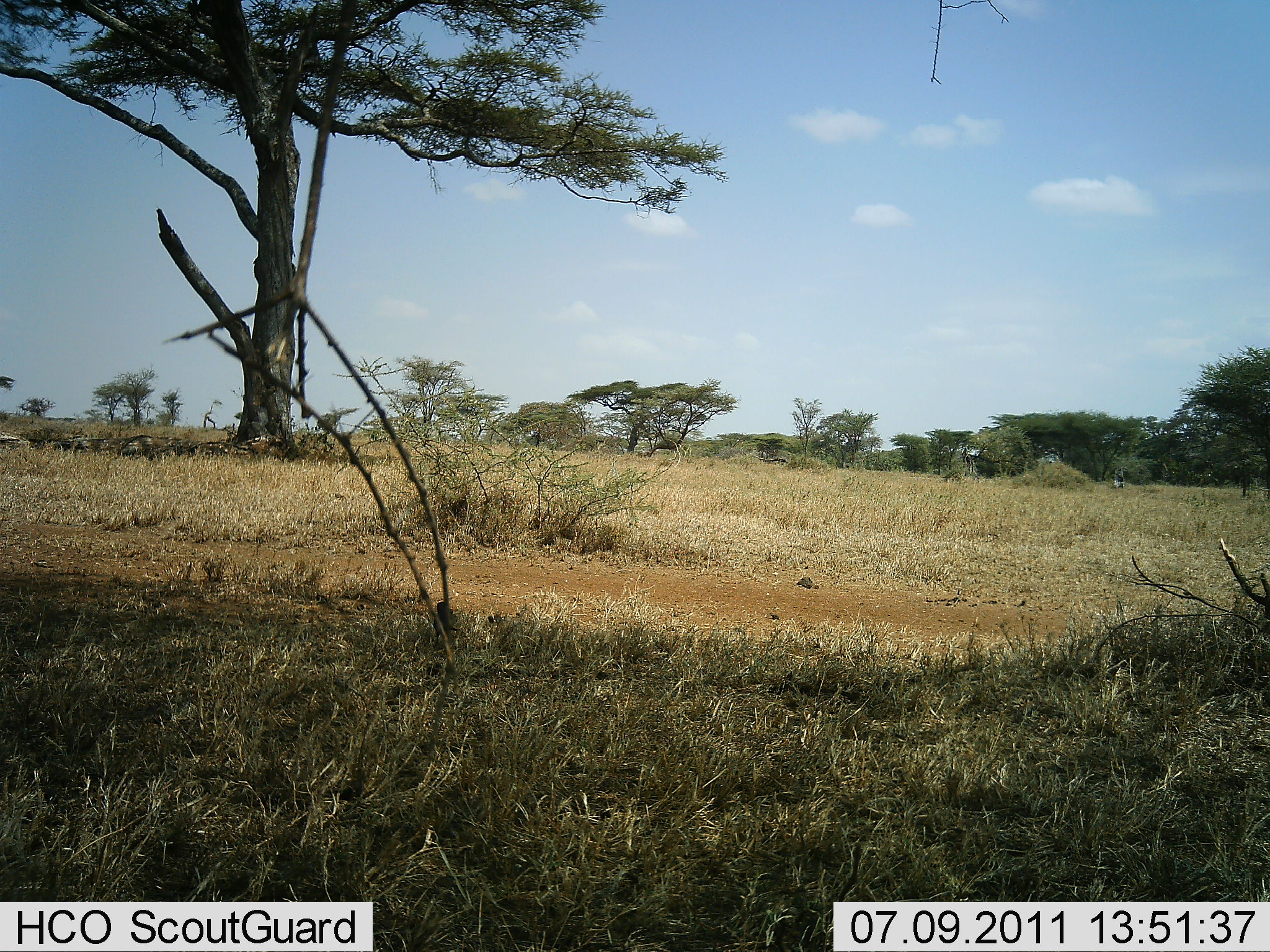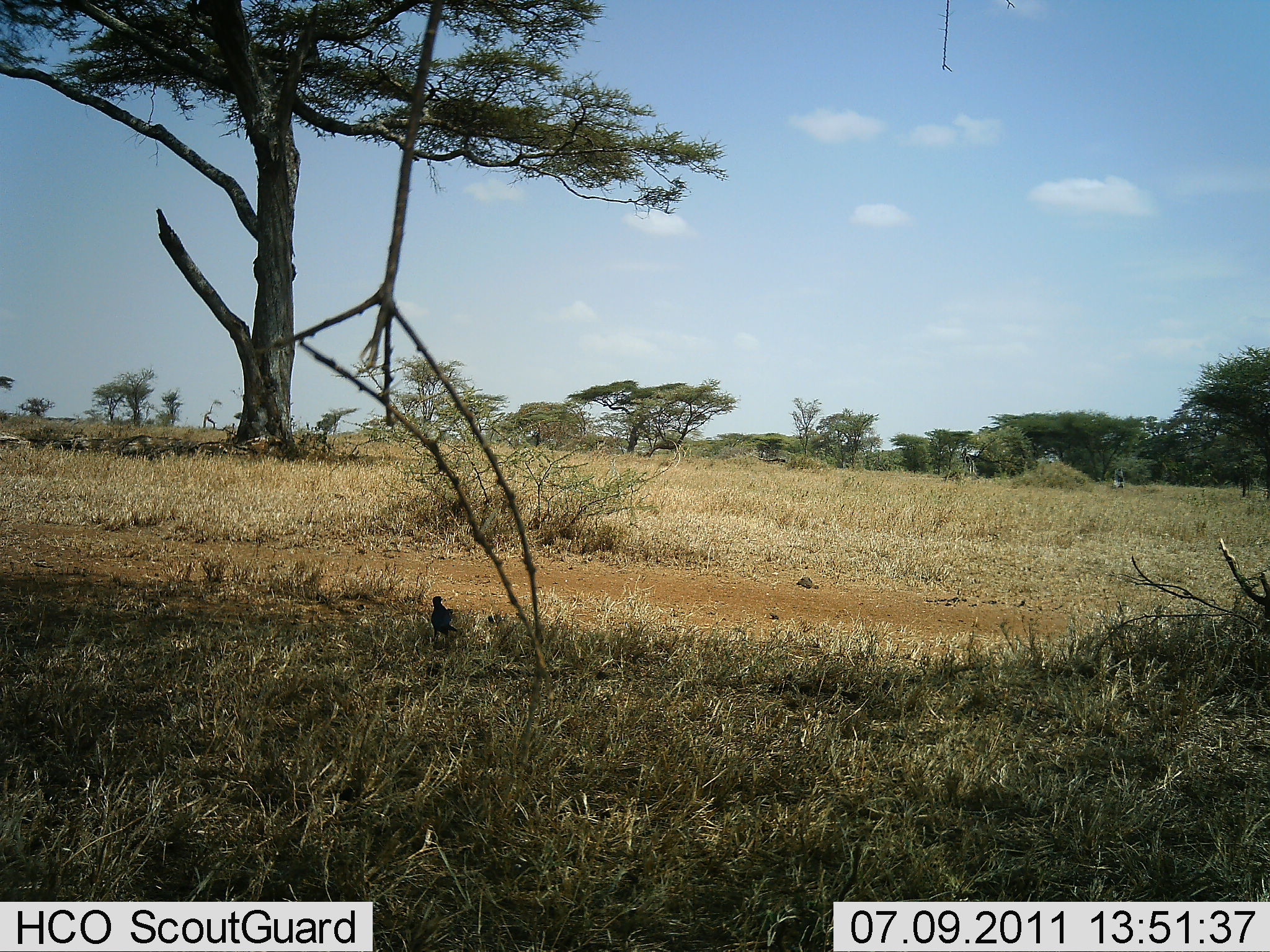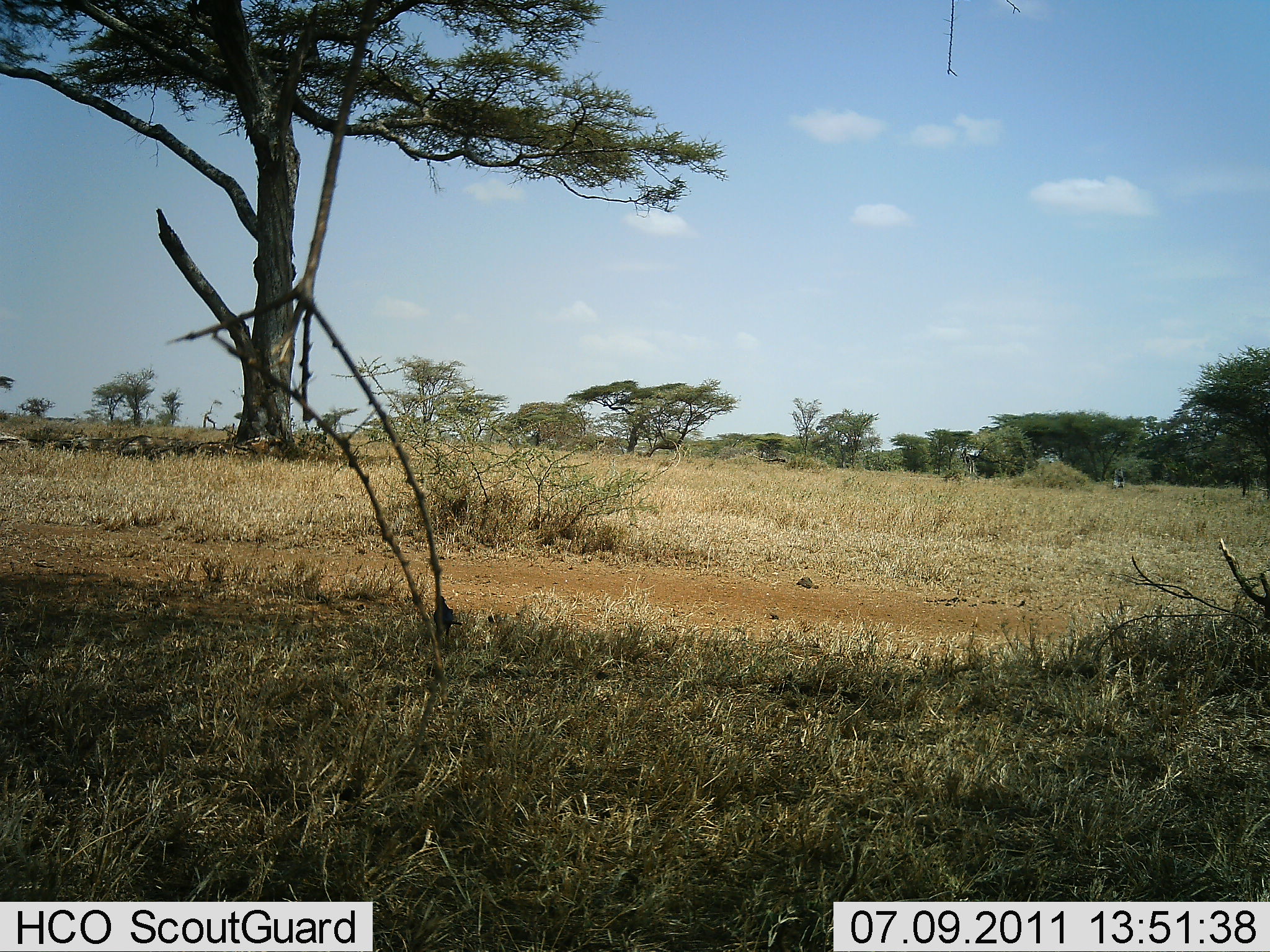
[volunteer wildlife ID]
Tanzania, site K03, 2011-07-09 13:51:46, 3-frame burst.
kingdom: Animalia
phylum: Chordata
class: Aves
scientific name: Aves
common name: bird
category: otherbird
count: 1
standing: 100%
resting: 0%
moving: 0%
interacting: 0%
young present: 0%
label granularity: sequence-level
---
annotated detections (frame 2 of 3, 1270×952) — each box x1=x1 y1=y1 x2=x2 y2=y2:
animal: x1=432 y1=595 x2=457 y2=639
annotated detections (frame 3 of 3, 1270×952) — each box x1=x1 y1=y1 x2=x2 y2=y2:
animal: x1=433 y1=595 x2=463 y2=637